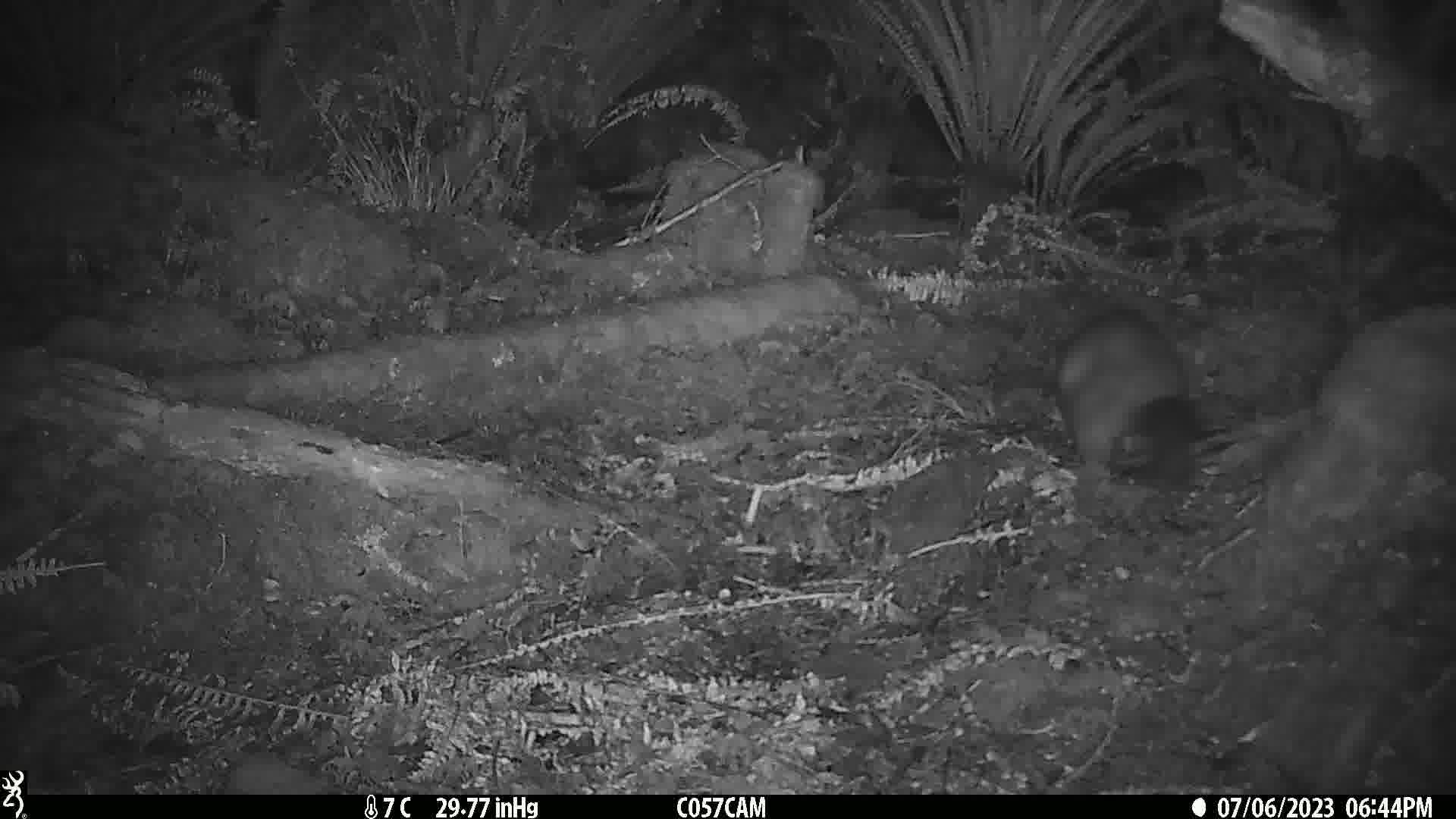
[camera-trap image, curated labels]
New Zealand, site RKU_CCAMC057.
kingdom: Animalia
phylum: Chordata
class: Mammalia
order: Diprotodontia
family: Phalangeridae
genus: Trichosurus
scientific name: Trichosurus vulpecula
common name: common brushtail possum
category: possum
Possum (common brushtail possum) (Trichosurus vulpecula).